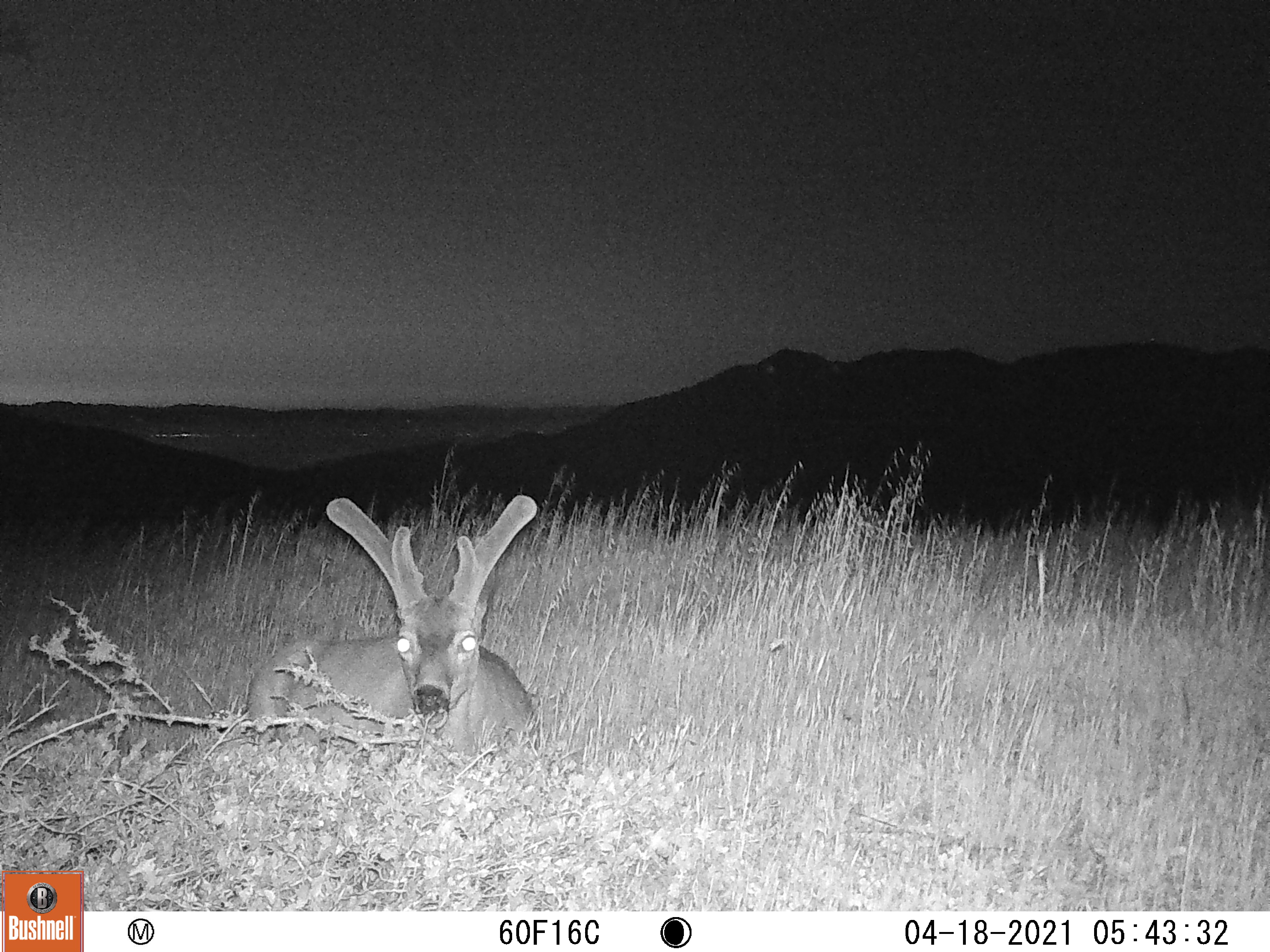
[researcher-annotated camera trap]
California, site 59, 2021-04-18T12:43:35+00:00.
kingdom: Animalia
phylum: Chordata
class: Mammalia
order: Artiodactyla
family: Cervidae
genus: Odocoileus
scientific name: Odocoileus hemionus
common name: mule deer